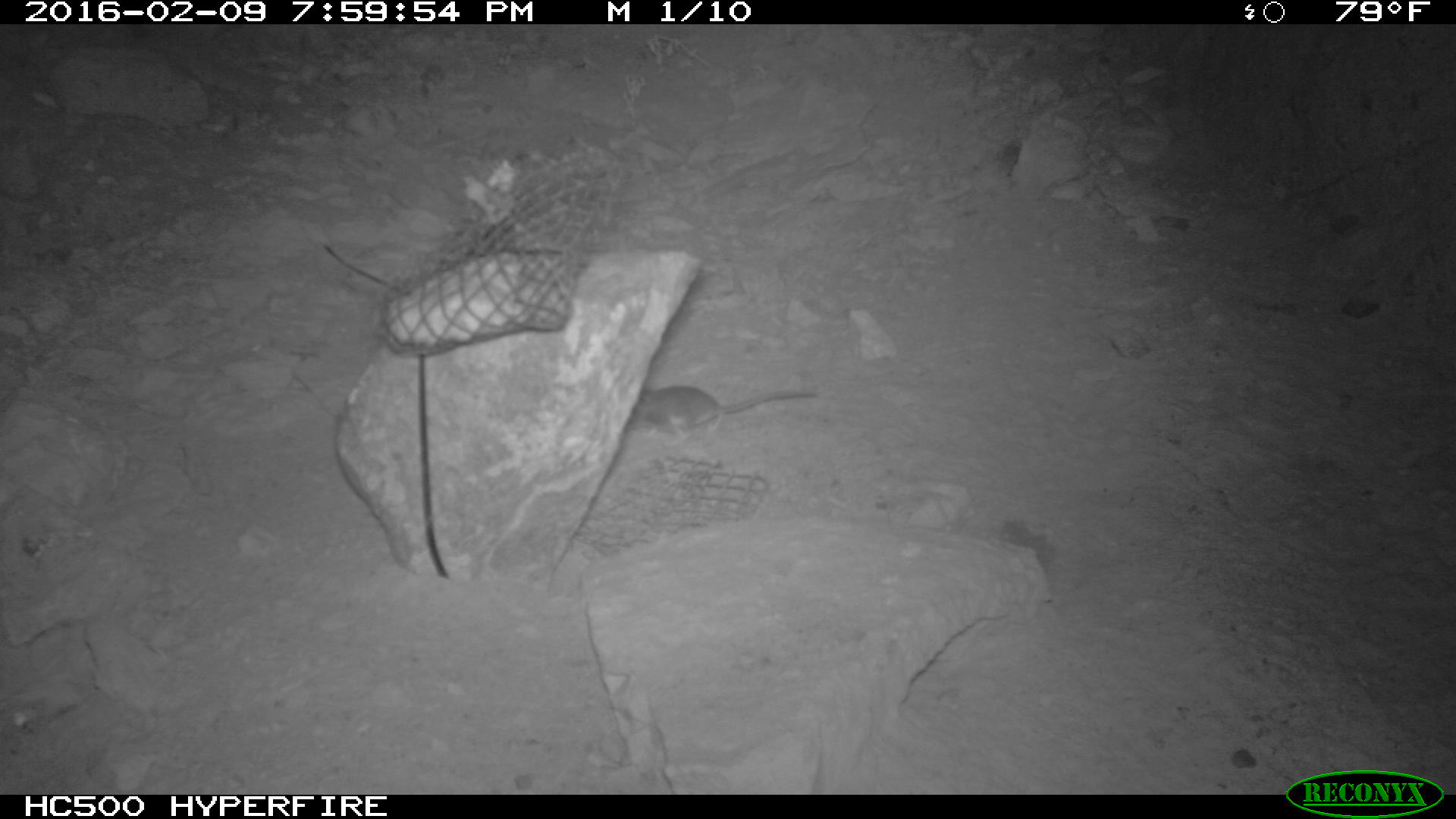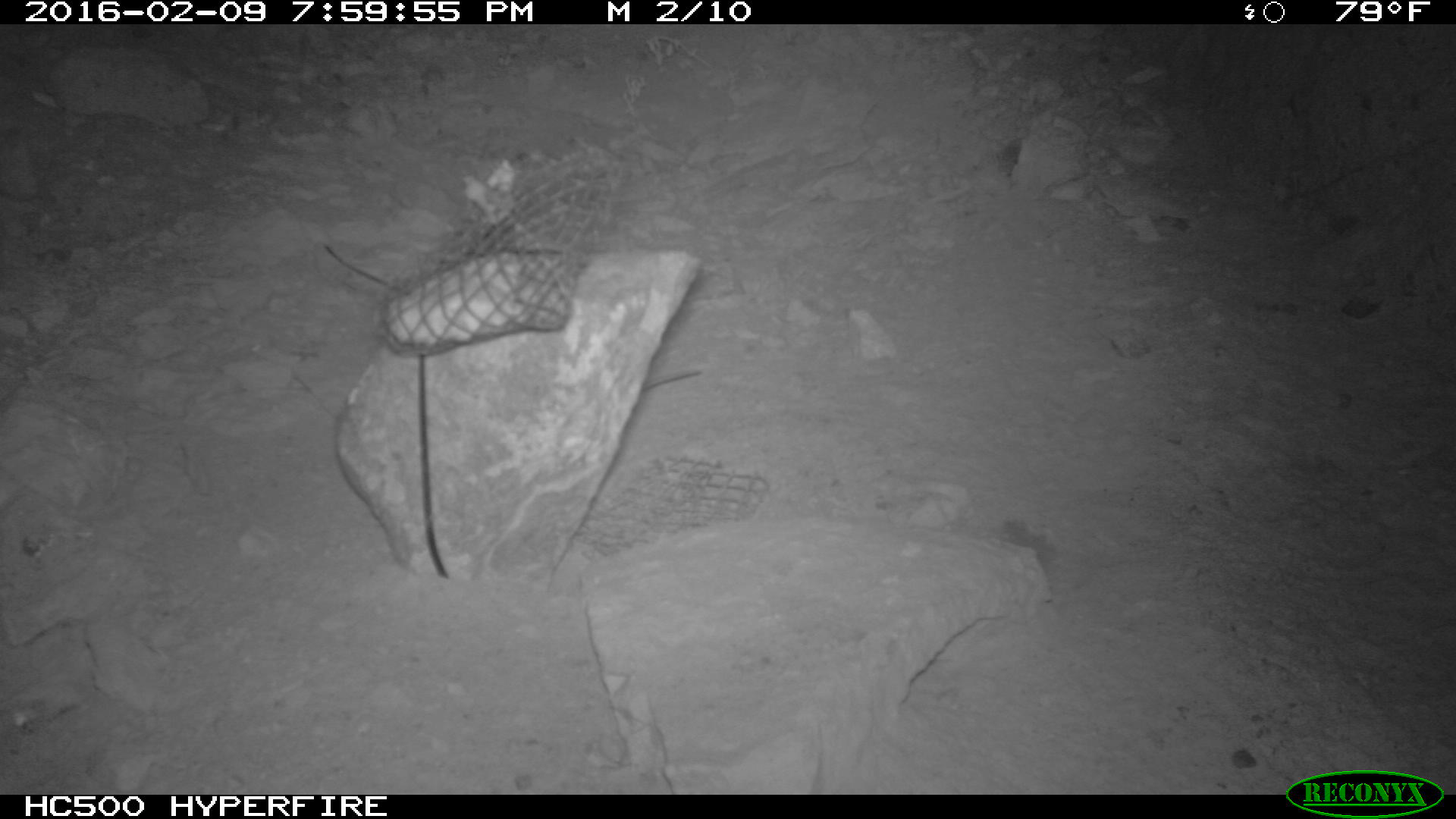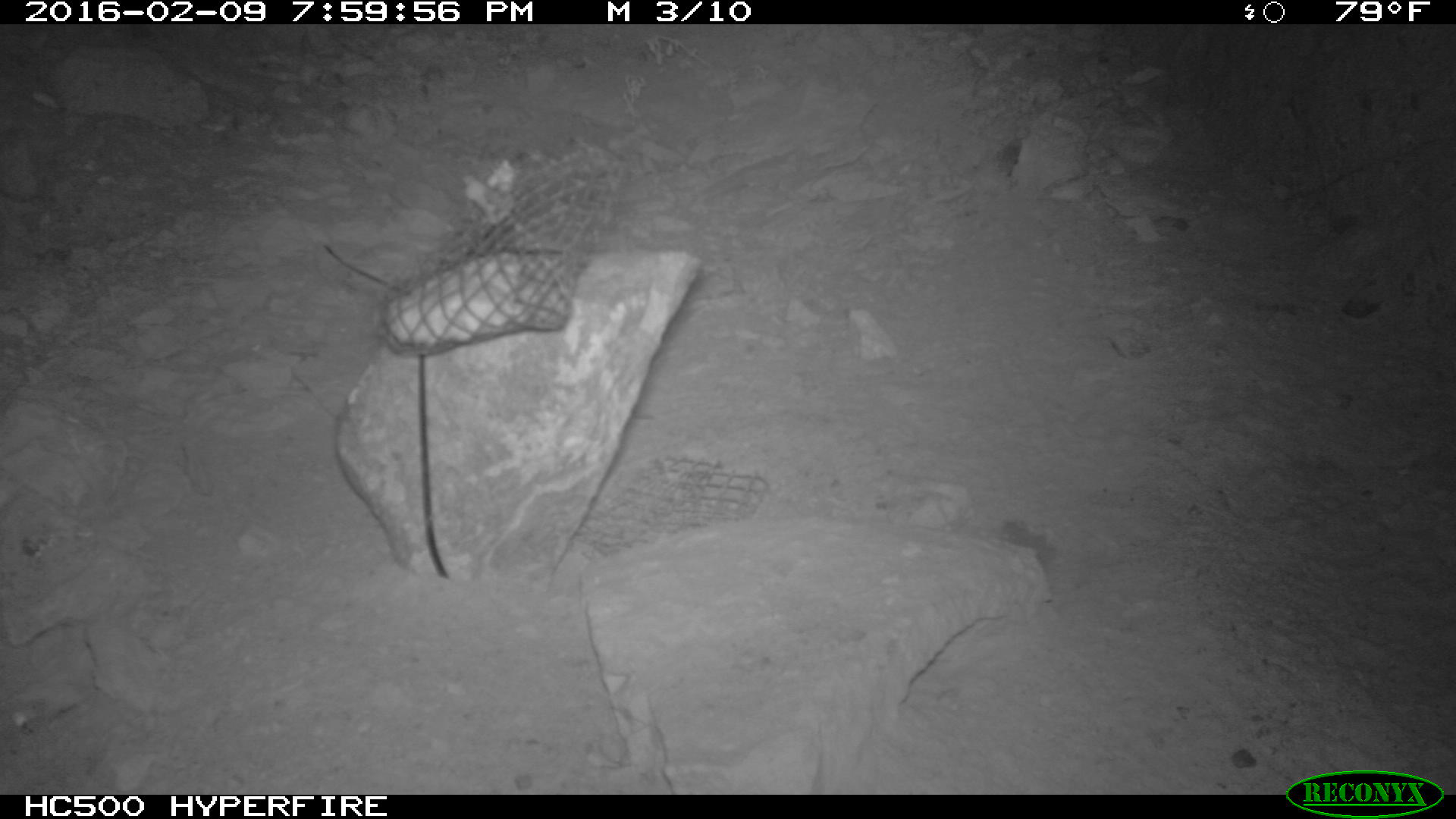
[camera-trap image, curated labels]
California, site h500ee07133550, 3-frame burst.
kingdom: Animalia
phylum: Chordata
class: Mammalia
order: Rodentia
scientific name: Rodentia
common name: rodent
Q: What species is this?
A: Rodent (Rodentia).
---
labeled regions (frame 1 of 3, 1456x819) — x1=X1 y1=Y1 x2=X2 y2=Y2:
rodent: x1=629 y1=384 x2=817 y2=447